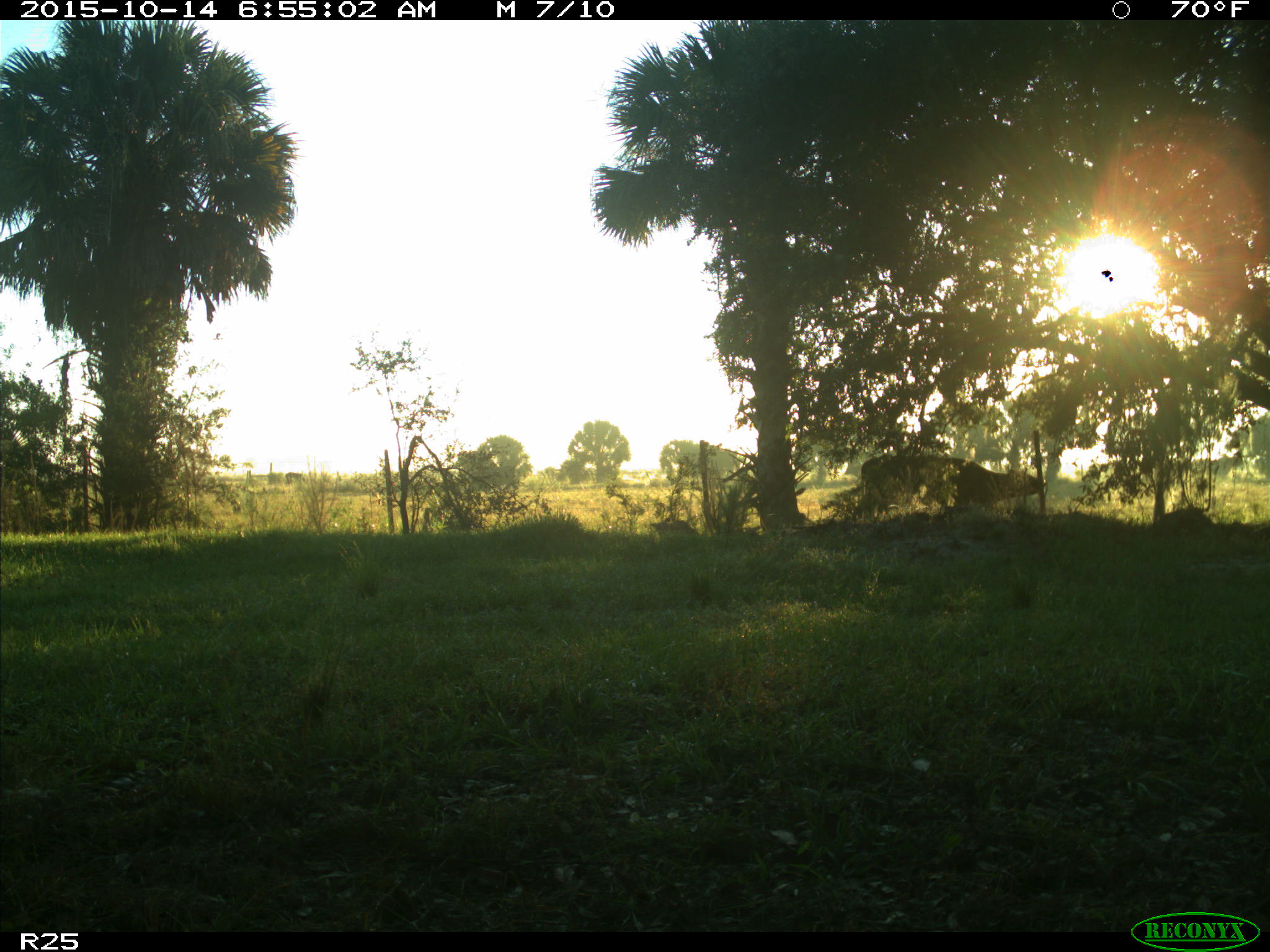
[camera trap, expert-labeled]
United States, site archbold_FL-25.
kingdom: Animalia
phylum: Chordata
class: Mammalia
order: Artiodactyla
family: Bovidae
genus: Bos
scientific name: Bos taurus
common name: domestic cow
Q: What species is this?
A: Bos taurus (domestic cow).